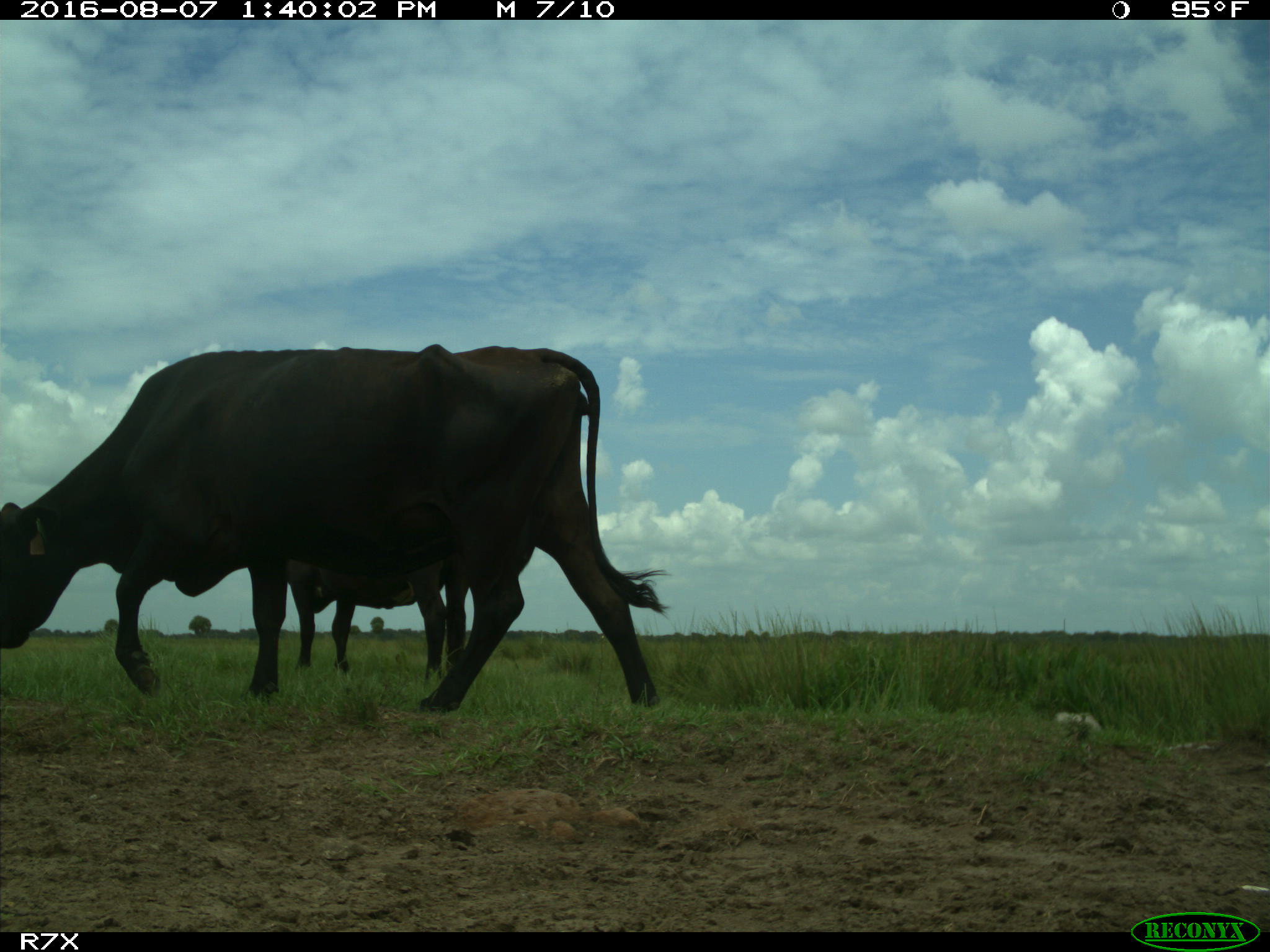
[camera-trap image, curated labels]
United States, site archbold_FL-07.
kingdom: Animalia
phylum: Chordata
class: Mammalia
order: Artiodactyla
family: Bovidae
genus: Bos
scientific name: Bos taurus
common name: domestic cow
Bos taurus (domestic cow).